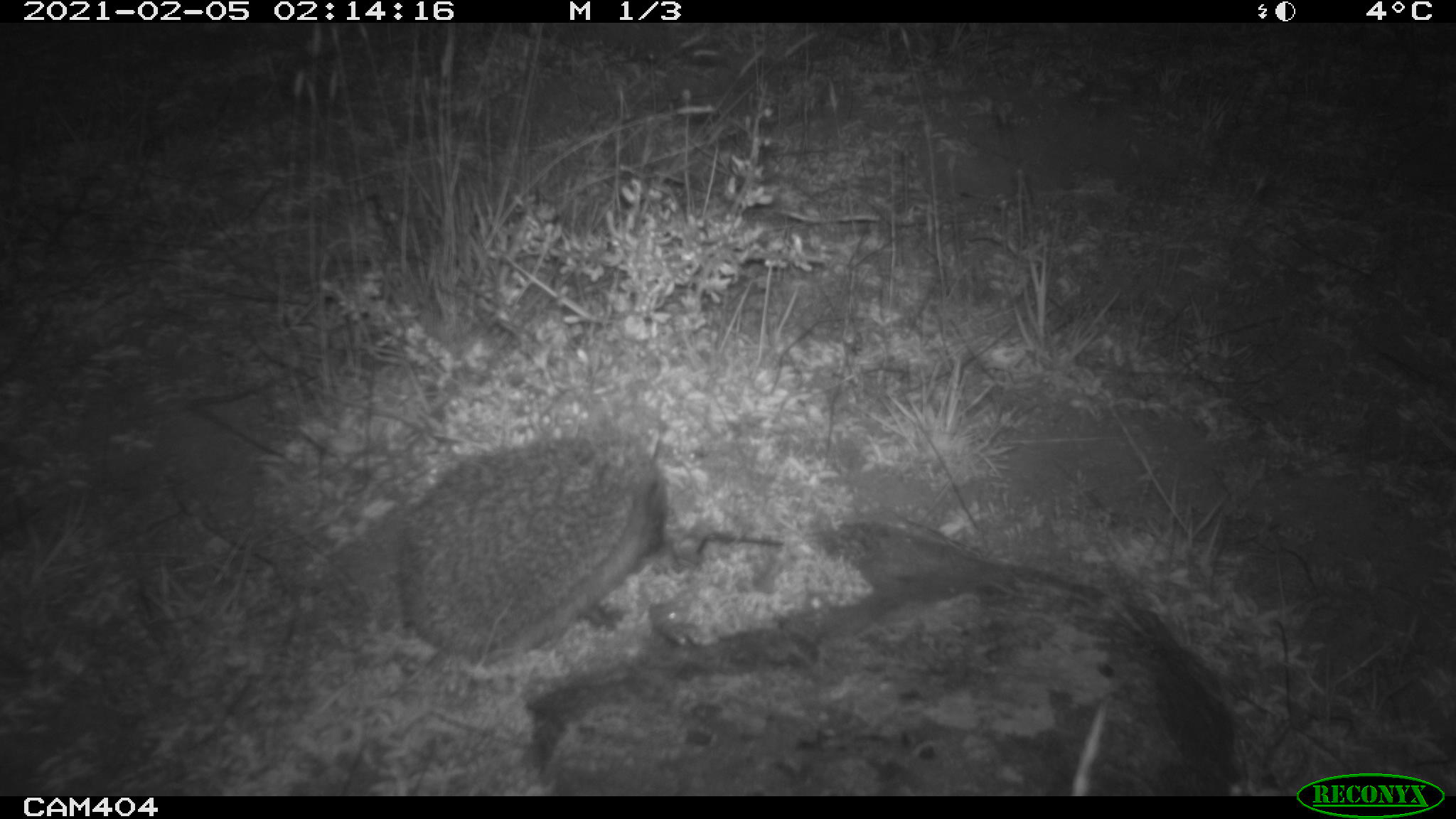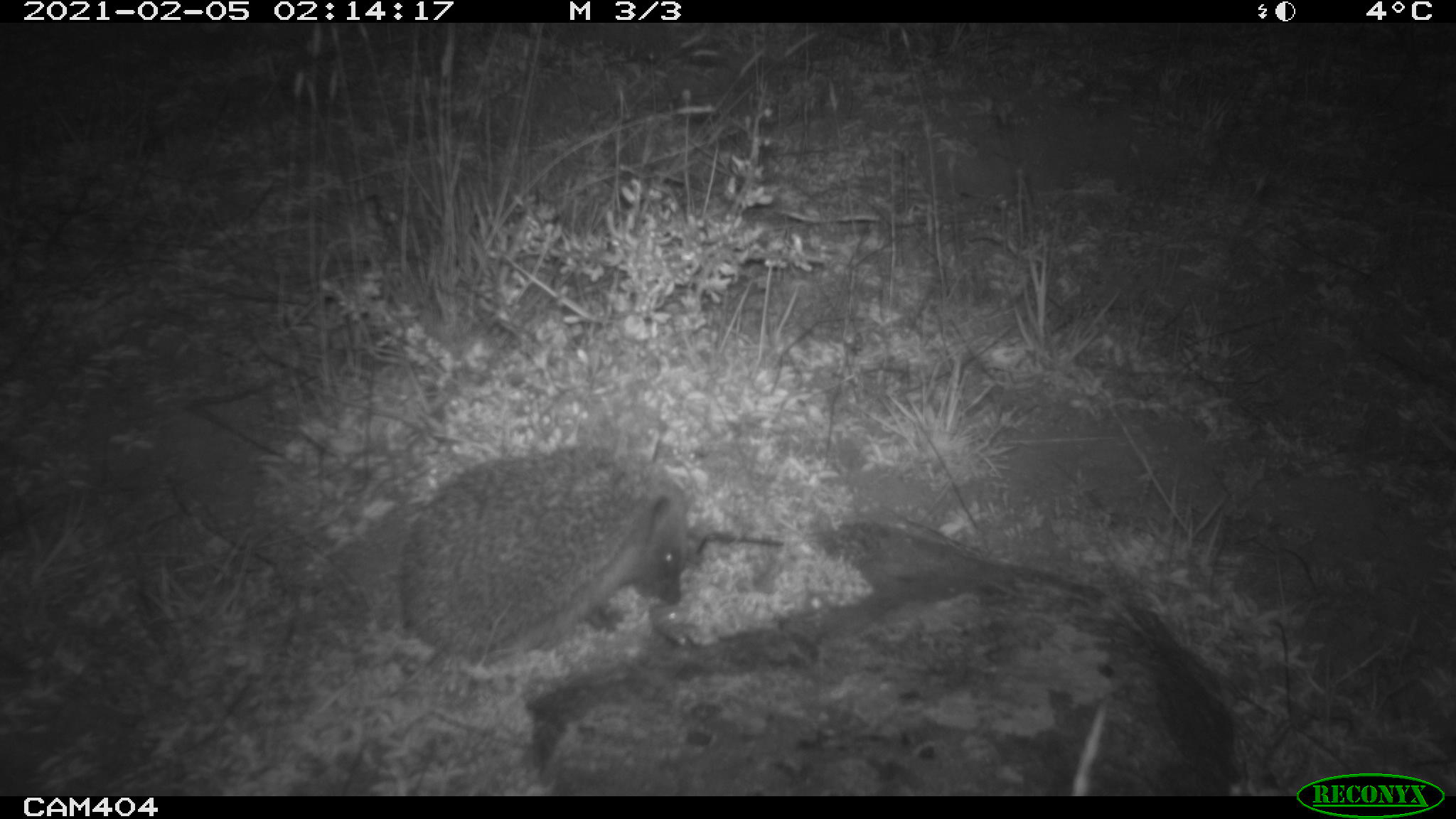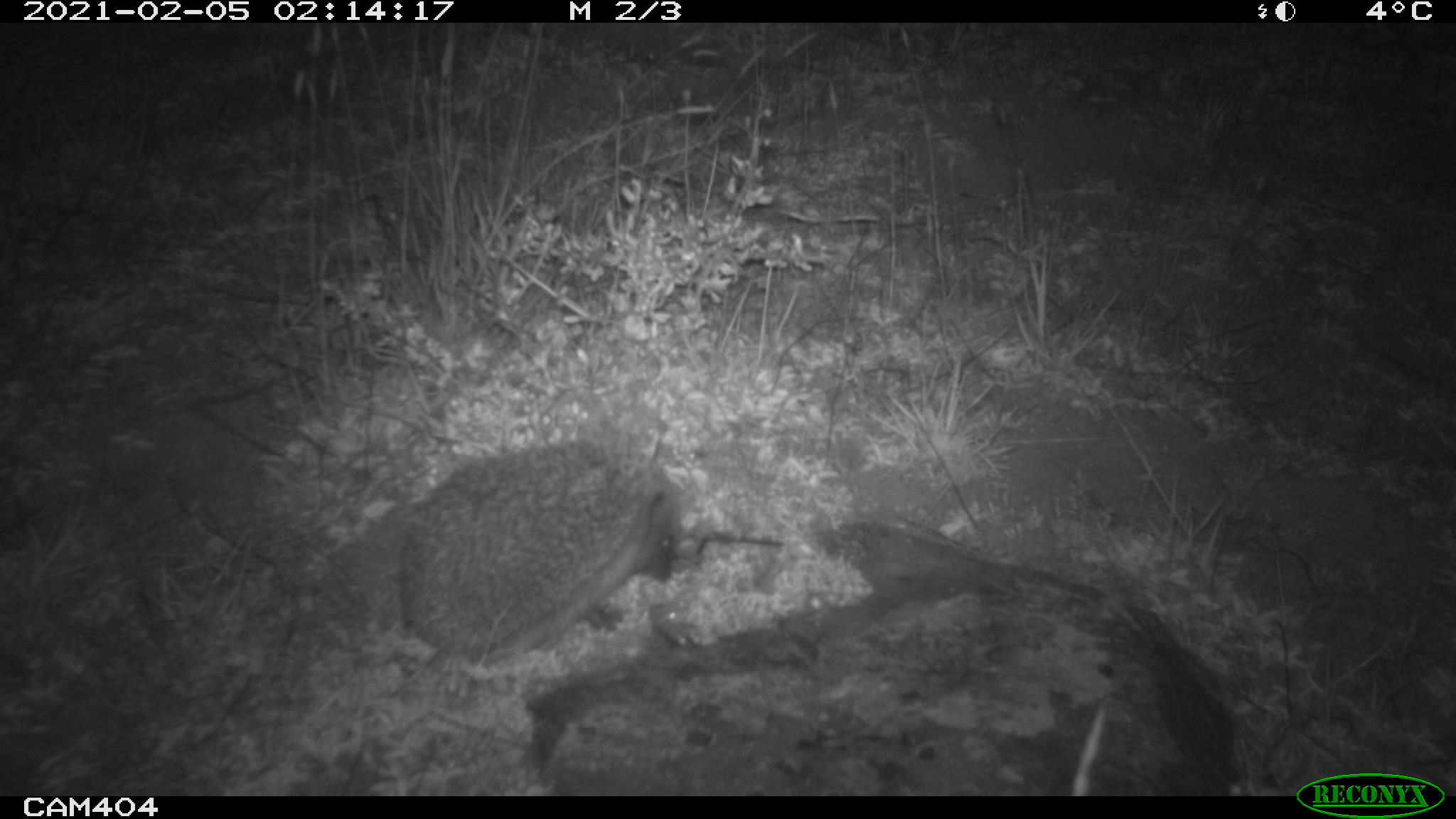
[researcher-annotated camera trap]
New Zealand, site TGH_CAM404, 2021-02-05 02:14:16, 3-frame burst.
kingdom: Animalia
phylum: Chordata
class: Mammalia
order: Eulipotyphla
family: Erinaceidae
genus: Erinaceus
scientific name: Erinaceus europaeus europaeus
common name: european hedgehog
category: hedgehog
Hedgehog (european hedgehog) (Erinaceus europaeus europaeus).